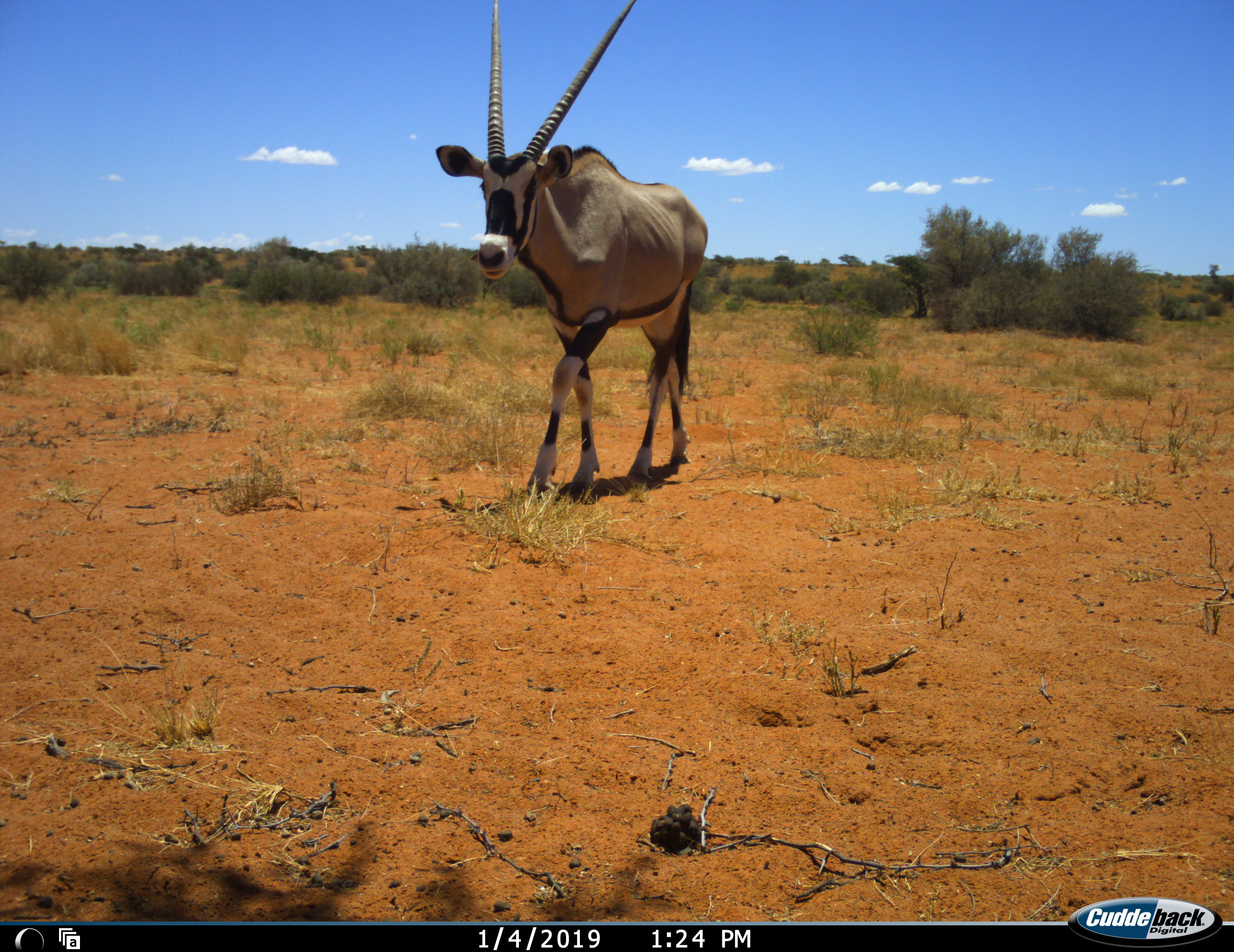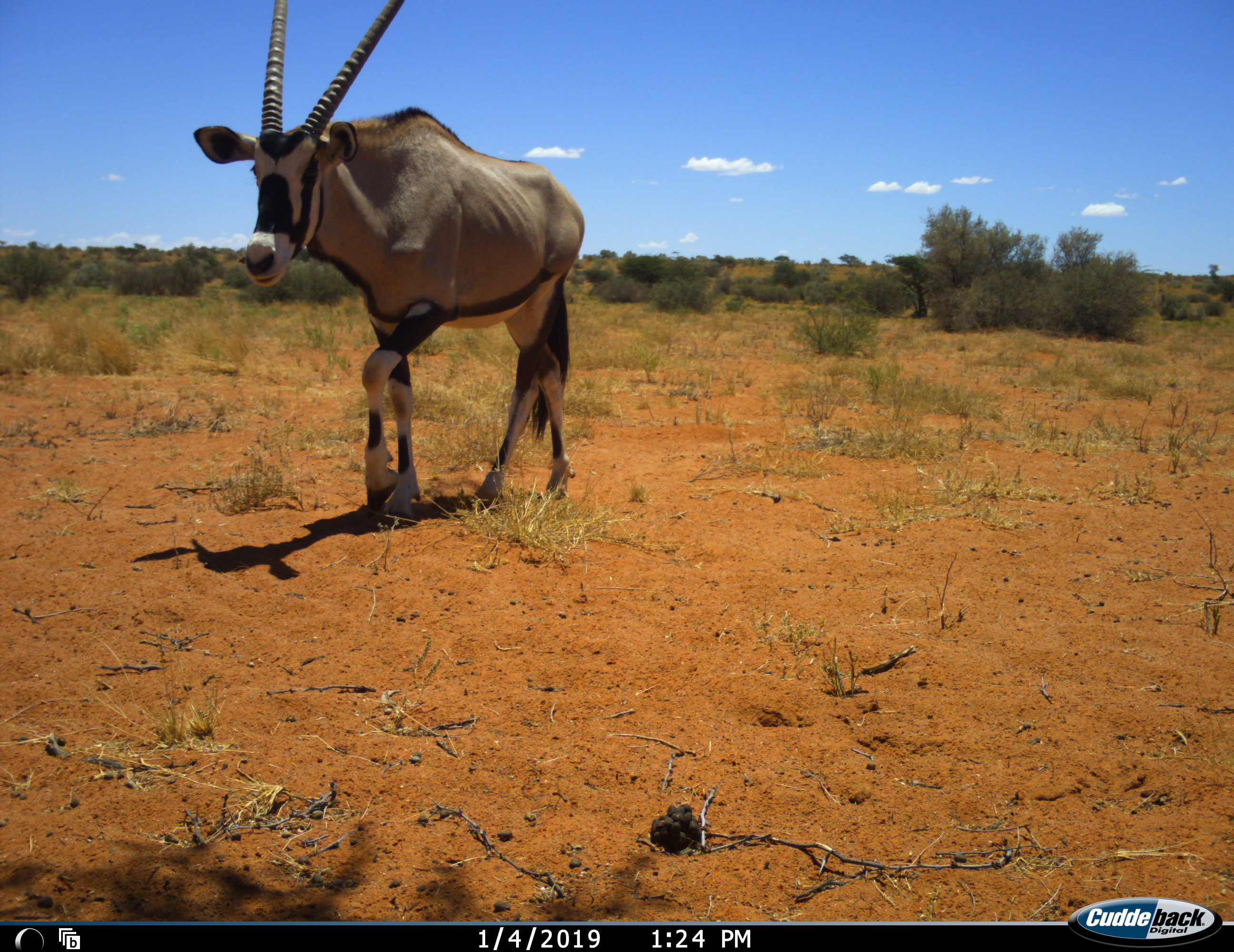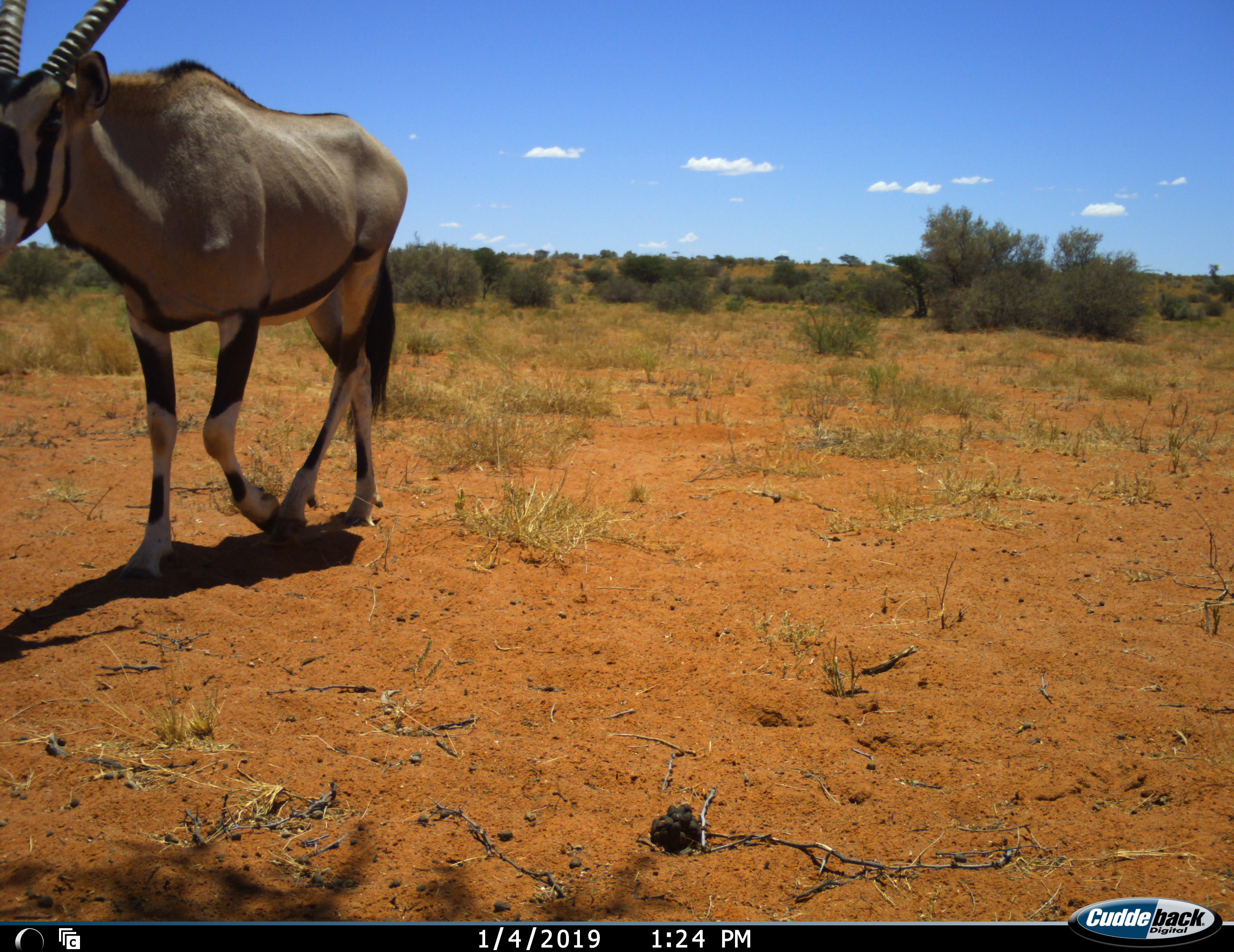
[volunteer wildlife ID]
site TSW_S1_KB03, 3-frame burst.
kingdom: Animalia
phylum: Chordata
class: Mammalia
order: Artiodactyla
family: Bovidae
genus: Oryx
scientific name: Oryx gazella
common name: gemsbok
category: oryx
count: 1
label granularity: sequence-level